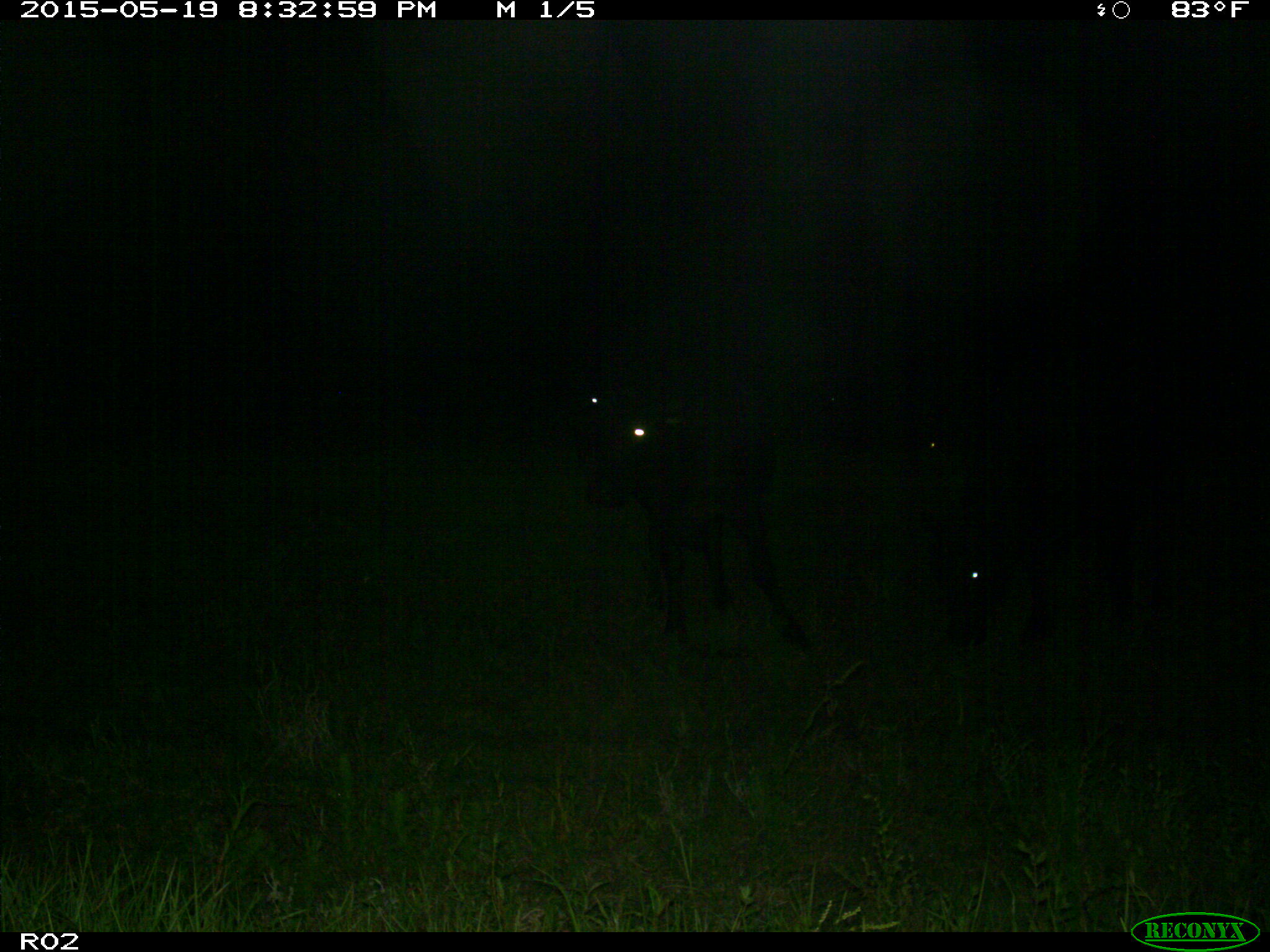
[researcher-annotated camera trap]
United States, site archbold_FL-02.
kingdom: Animalia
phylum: Chordata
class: Mammalia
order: Artiodactyla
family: Bovidae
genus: Bos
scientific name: Bos taurus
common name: domestic cow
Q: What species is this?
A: Bos taurus (domestic cow).